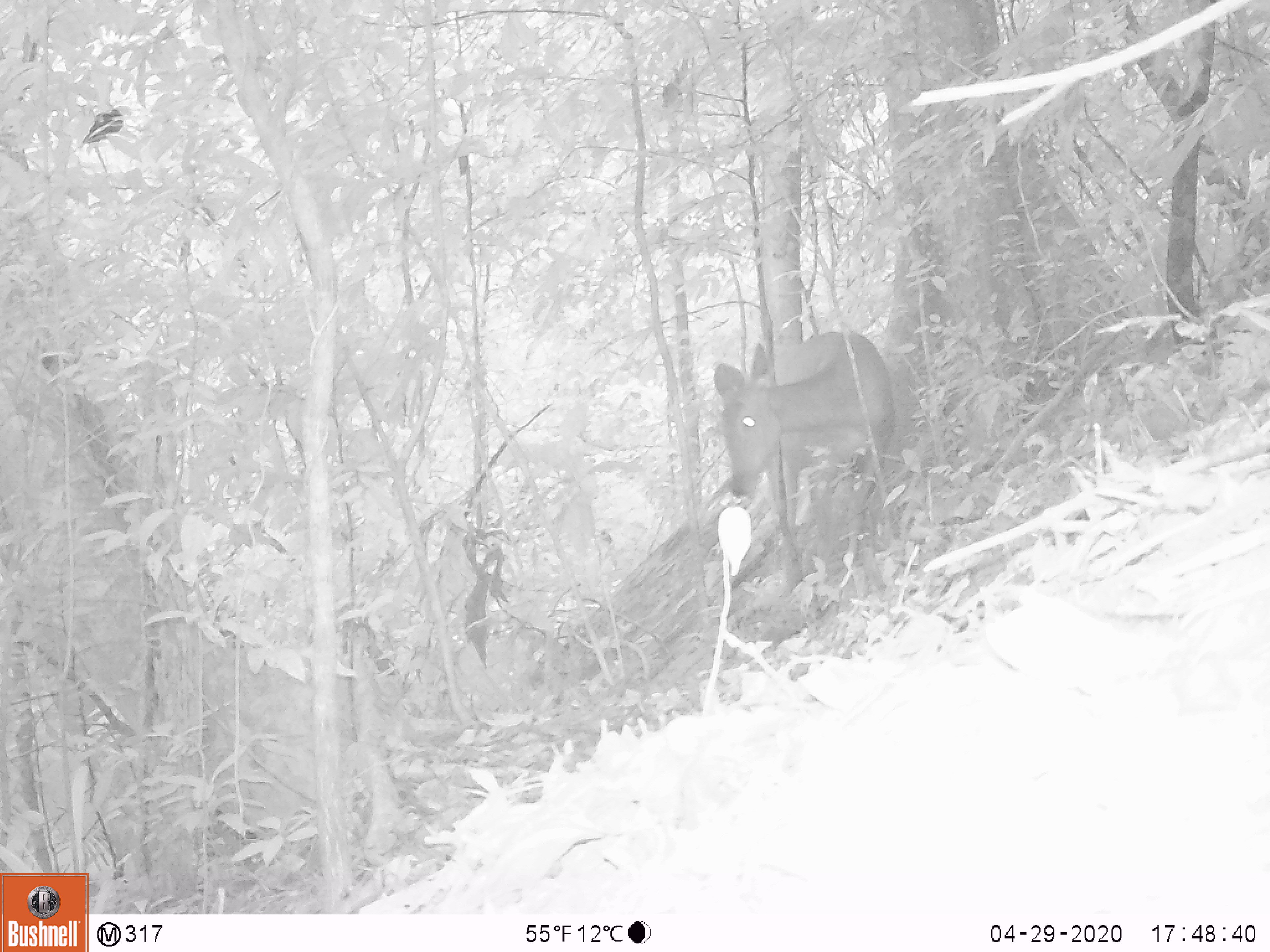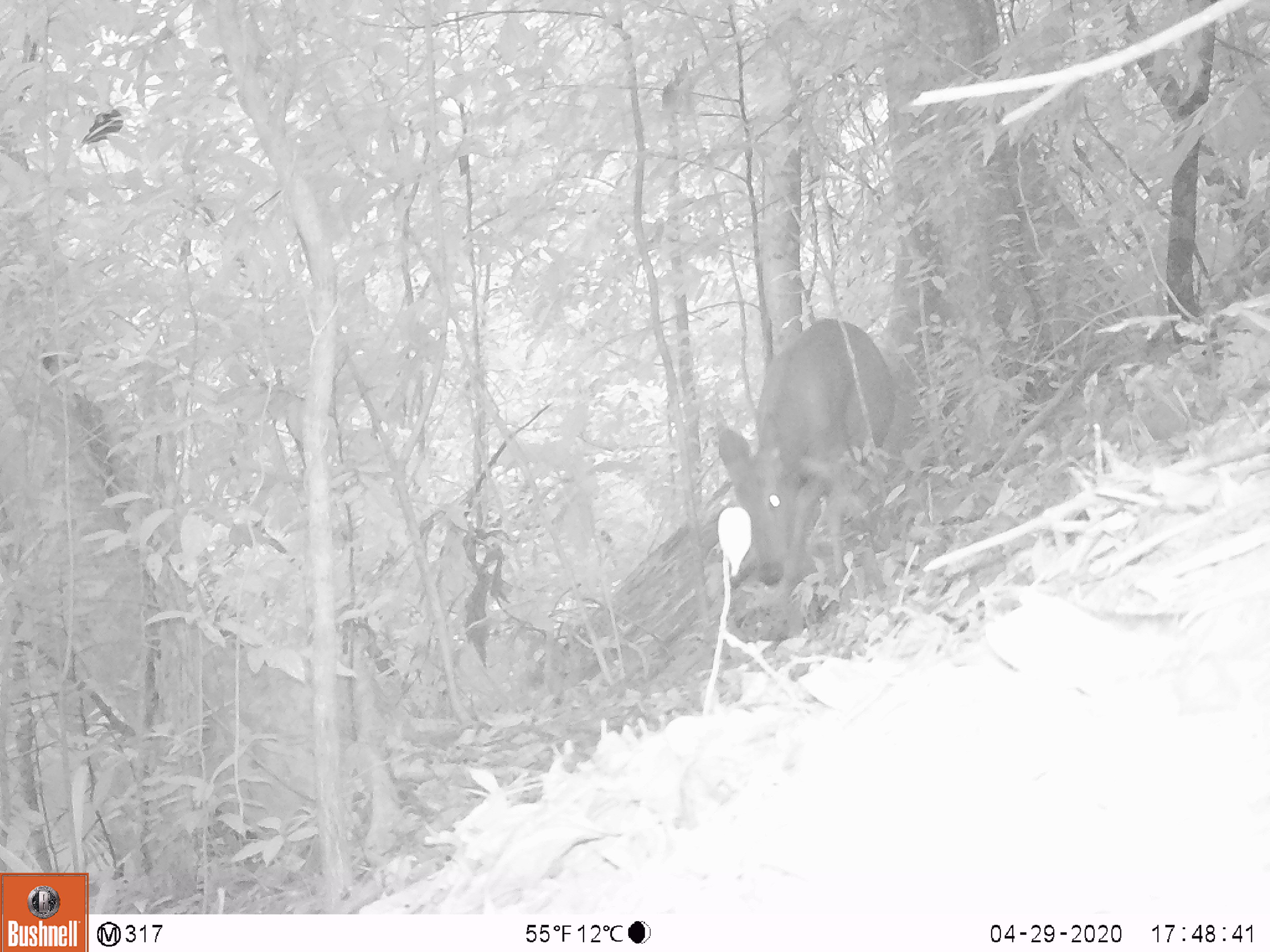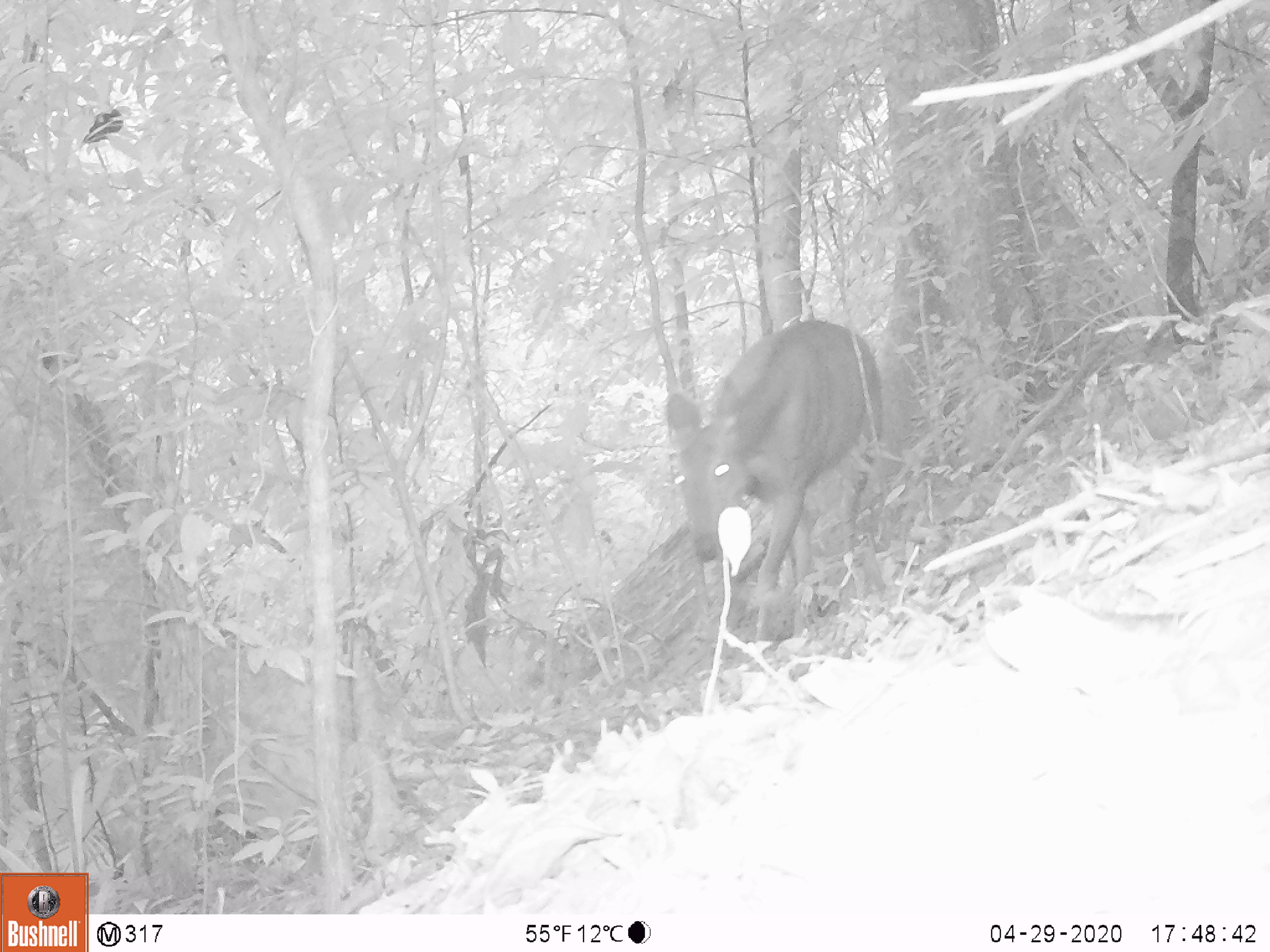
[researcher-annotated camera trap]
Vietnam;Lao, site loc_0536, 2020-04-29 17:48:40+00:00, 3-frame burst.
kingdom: Animalia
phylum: Chordata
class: Mammalia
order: Artiodactyla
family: Cervidae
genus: Rusa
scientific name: Rusa unicolor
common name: sambar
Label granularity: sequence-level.